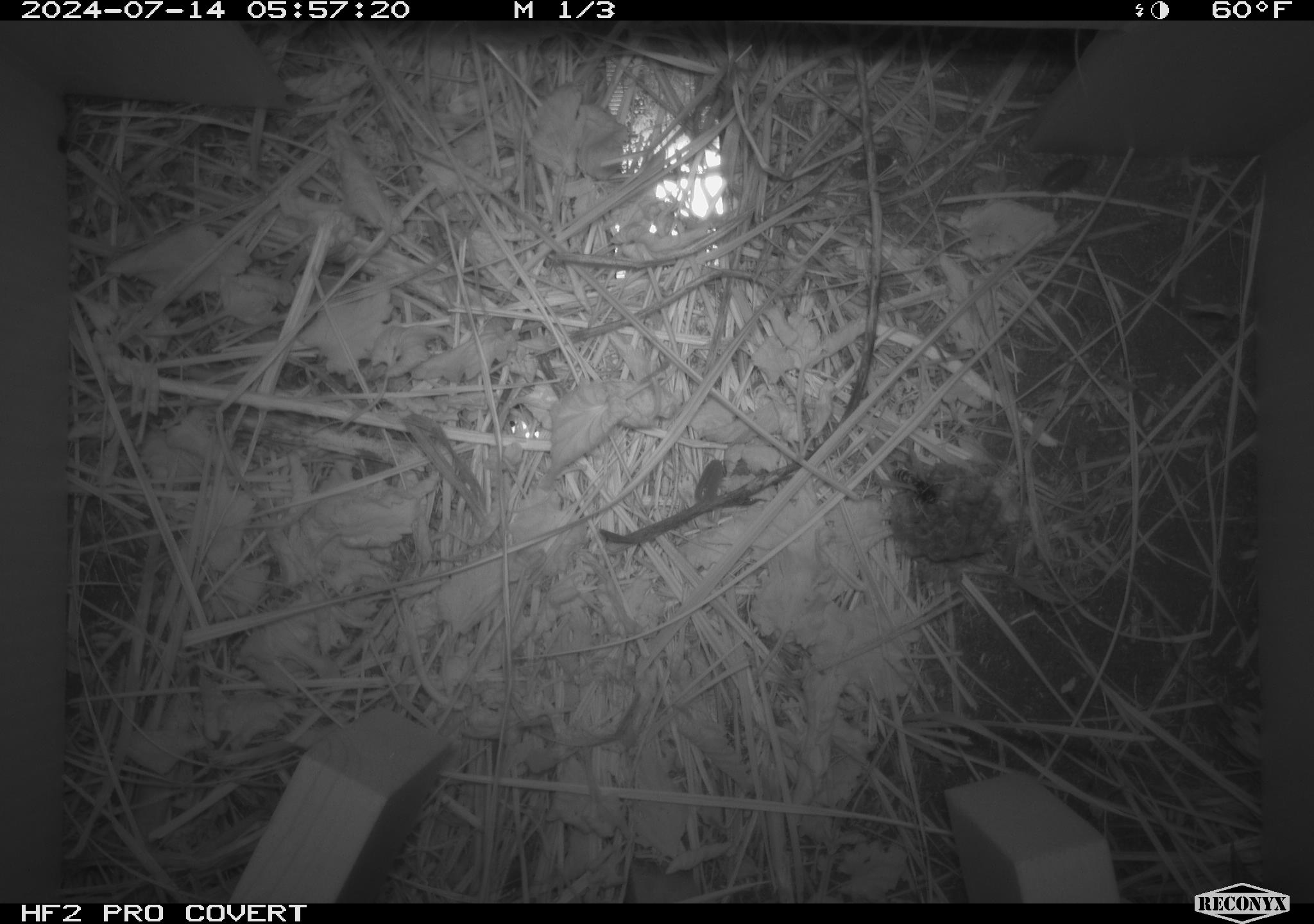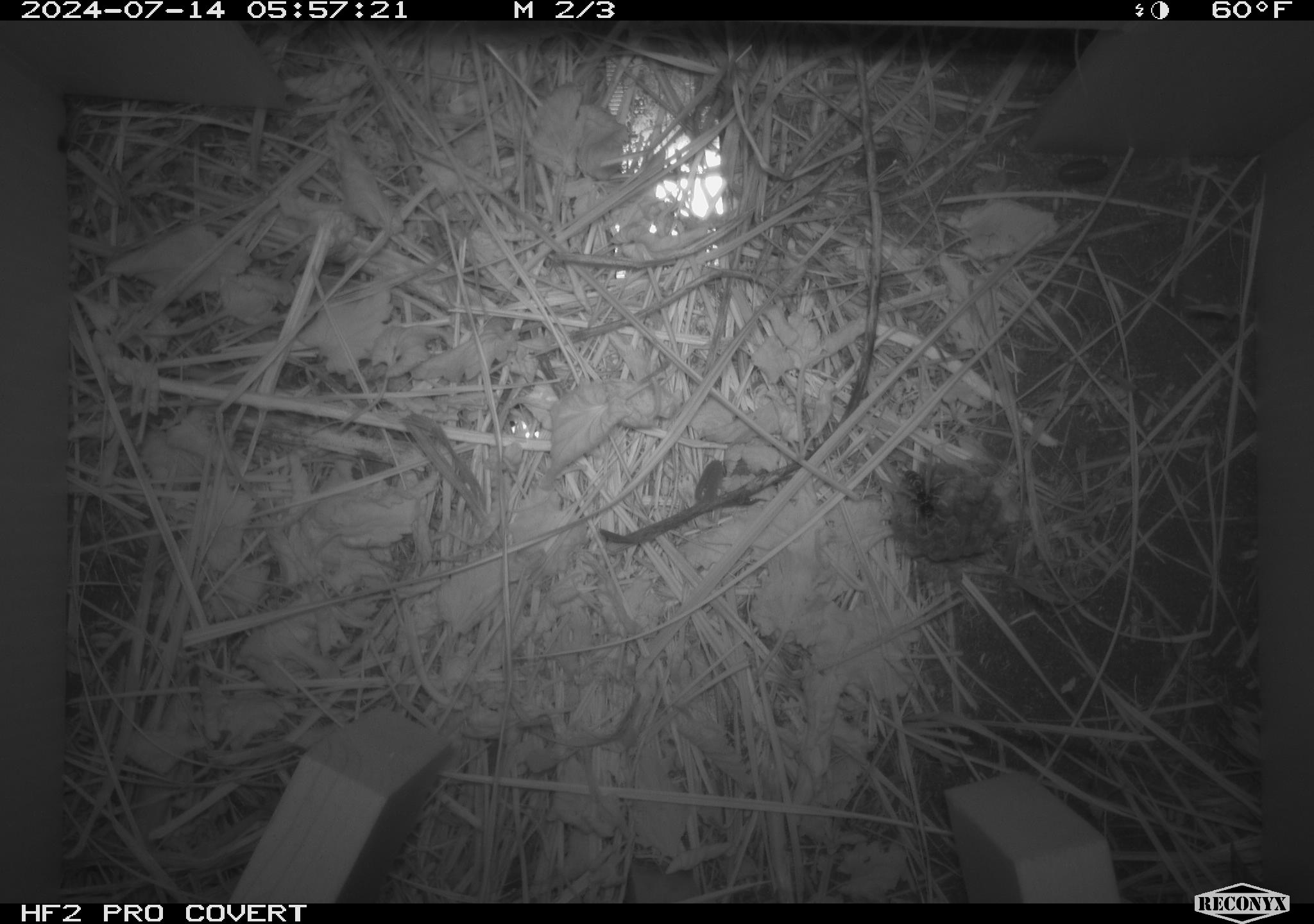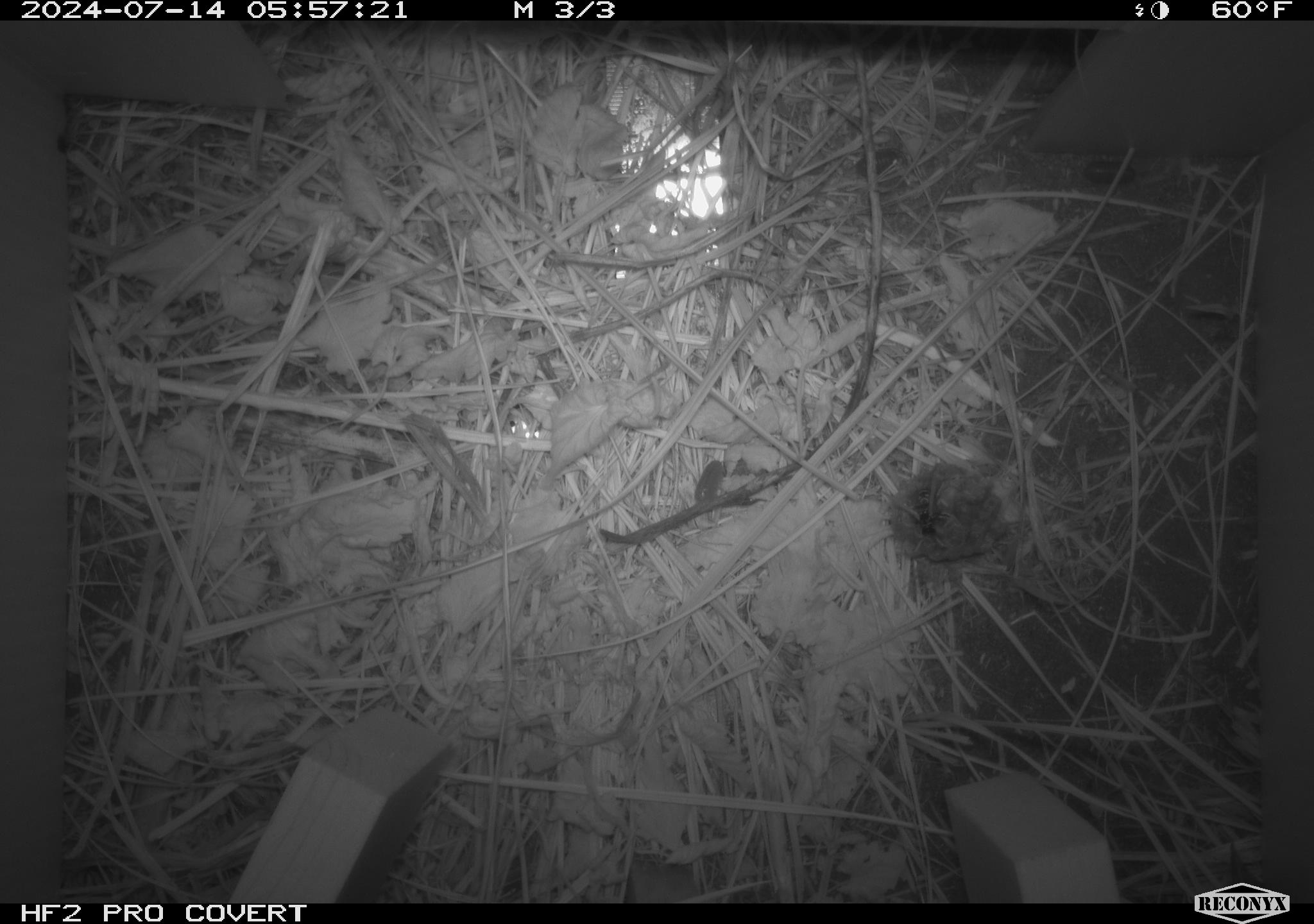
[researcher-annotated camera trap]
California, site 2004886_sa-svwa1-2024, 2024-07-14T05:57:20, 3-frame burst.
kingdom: Animalia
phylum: Arthropoda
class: Insecta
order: Hymenoptera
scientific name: Hymenoptera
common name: ants, bees, wasps, and sawflies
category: hymenoptera order